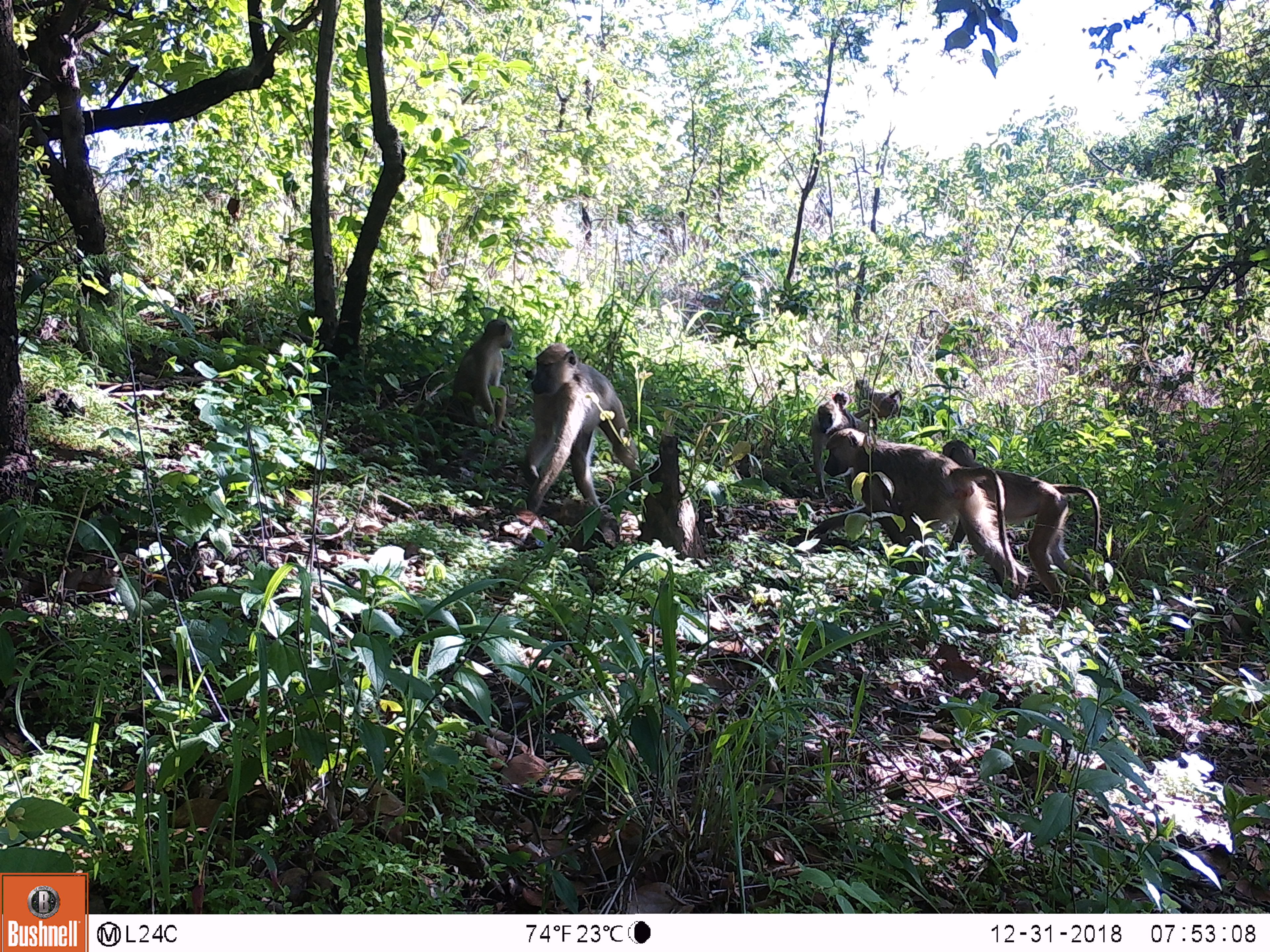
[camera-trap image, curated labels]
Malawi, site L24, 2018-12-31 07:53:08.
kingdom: Animalia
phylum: Chordata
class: Mammalia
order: Primates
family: Cercopithecidae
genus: Papio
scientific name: Papio cynocephalus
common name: yellow baboon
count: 5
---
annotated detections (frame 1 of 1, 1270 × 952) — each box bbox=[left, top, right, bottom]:
yellow baboon: bbox=[823, 424, 1035, 592]; bbox=[514, 342, 676, 527]; bbox=[939, 431, 1108, 579]; bbox=[393, 315, 534, 436]; bbox=[840, 374, 897, 421]